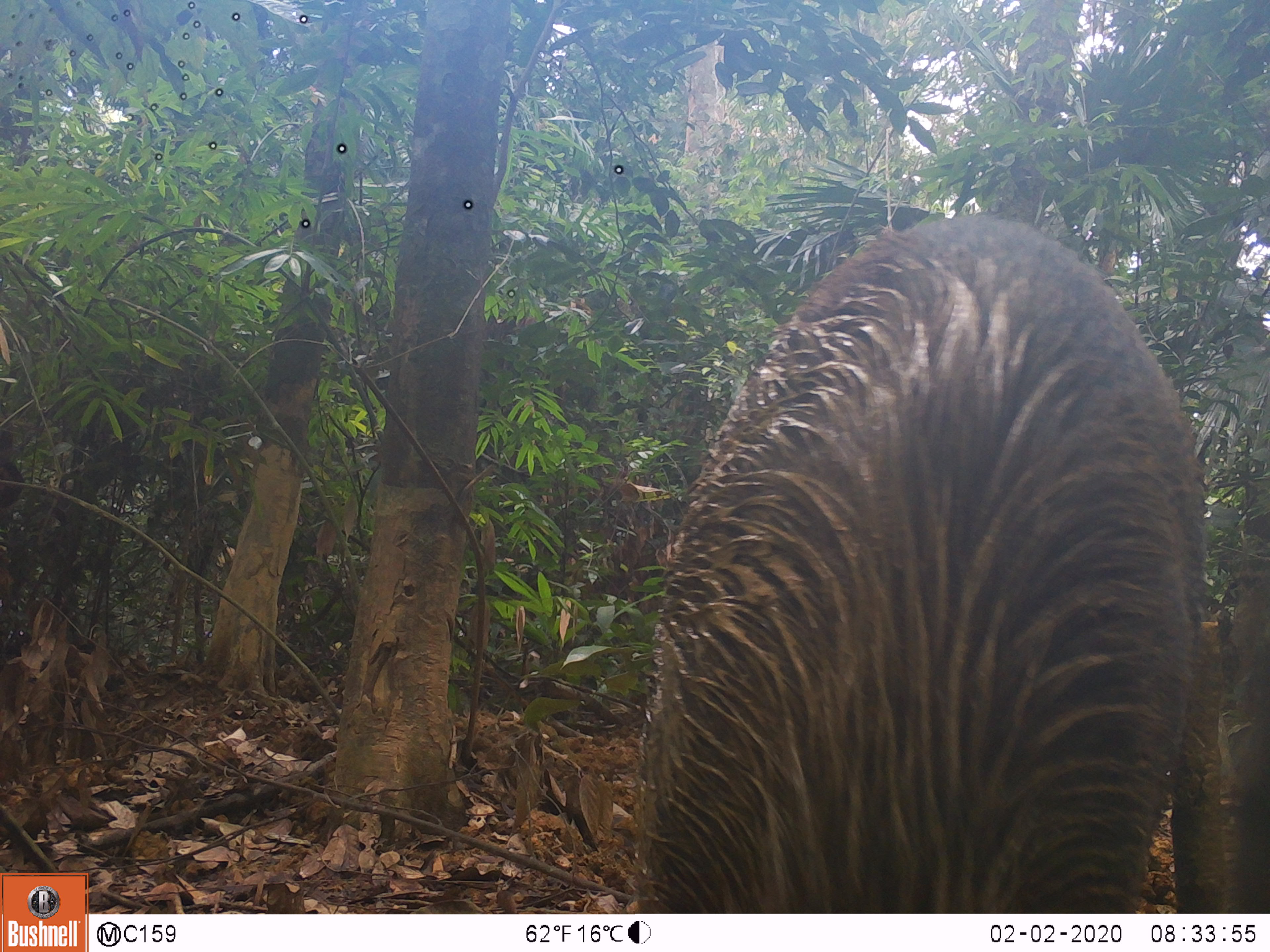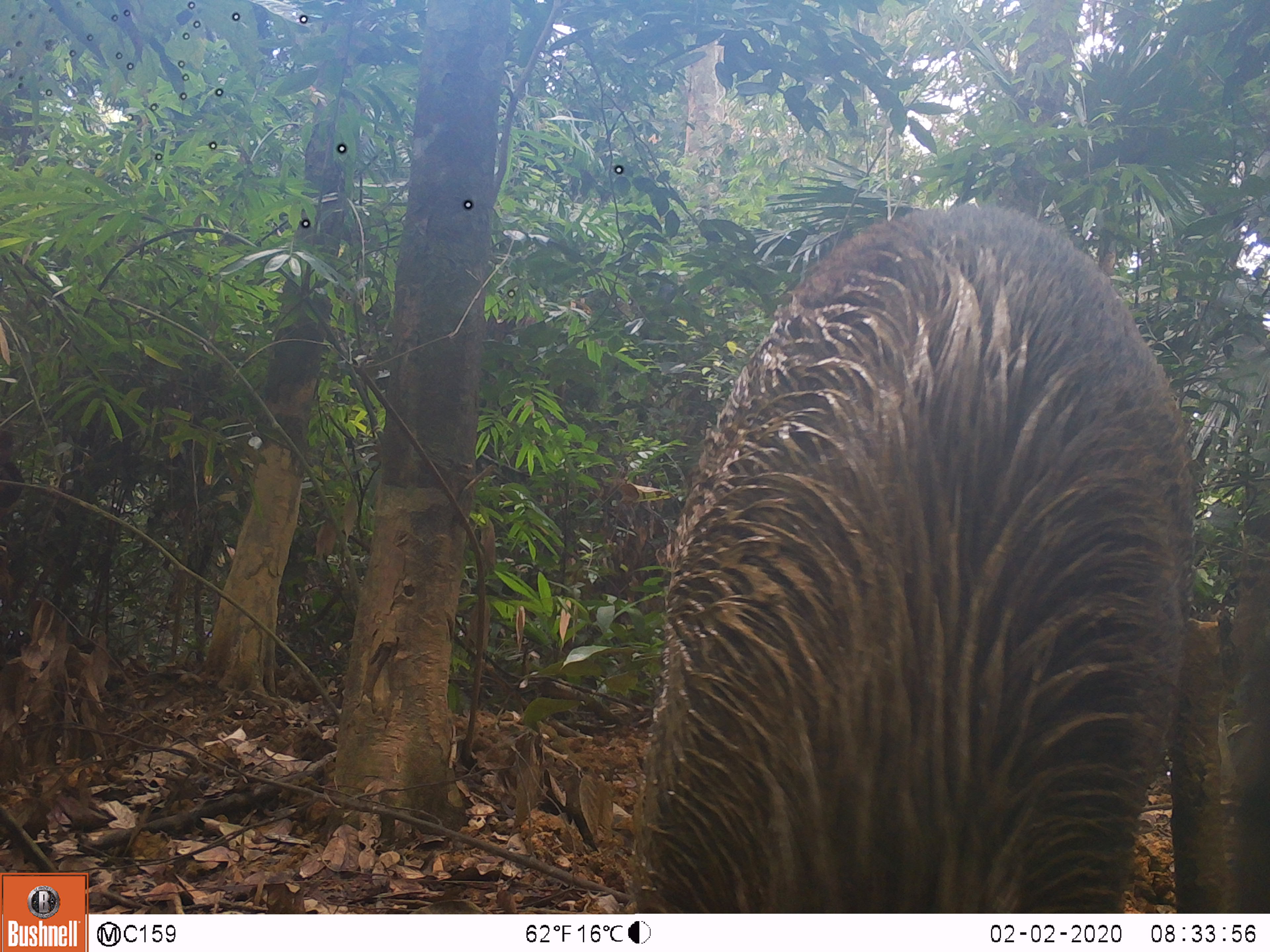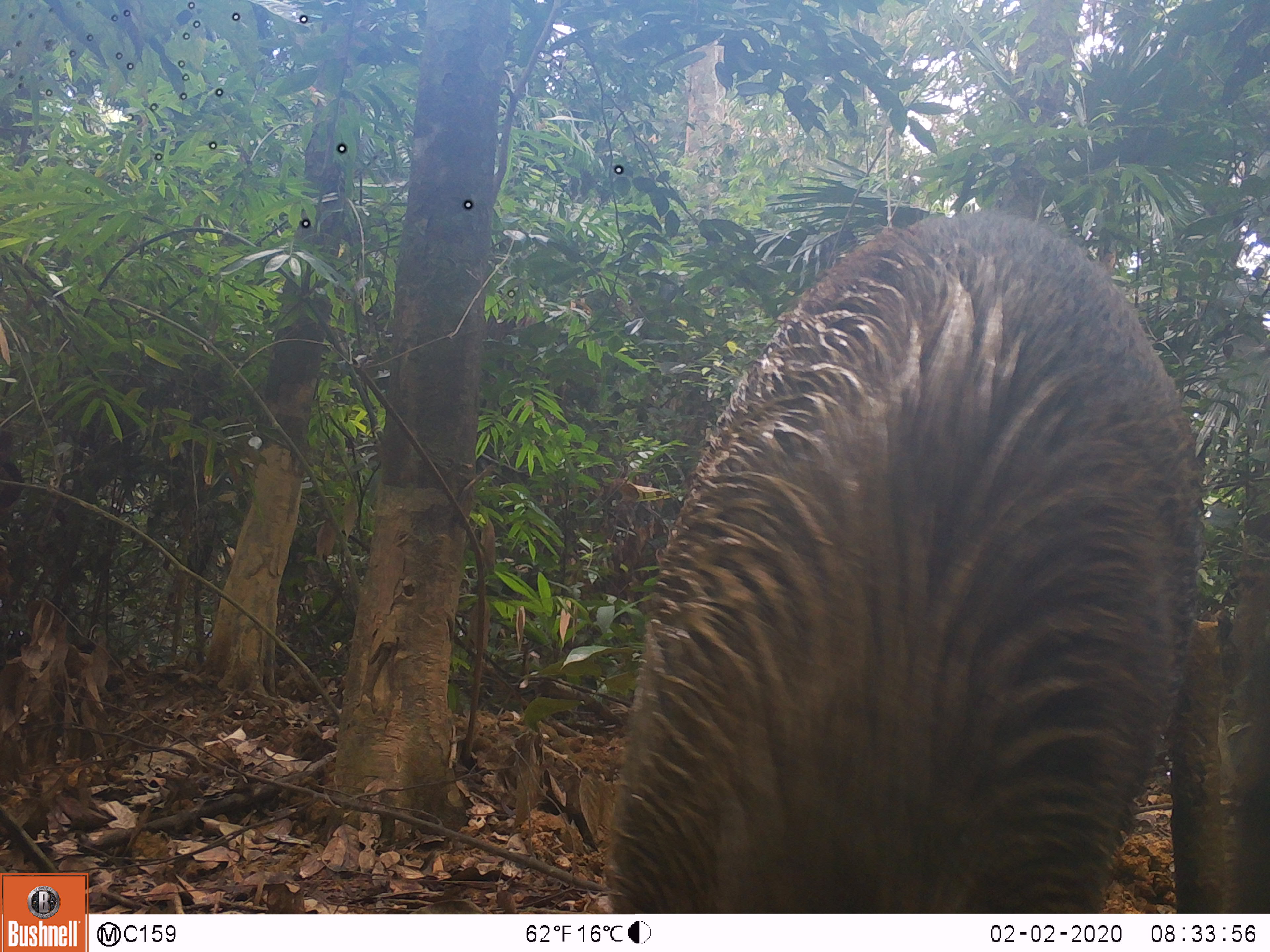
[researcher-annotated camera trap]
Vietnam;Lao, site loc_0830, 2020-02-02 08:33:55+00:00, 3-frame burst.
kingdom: Animalia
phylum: Chordata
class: Mammalia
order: Artiodactyla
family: Suidae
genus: Sus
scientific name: Sus scrofa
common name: eurasian wild pig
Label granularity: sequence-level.